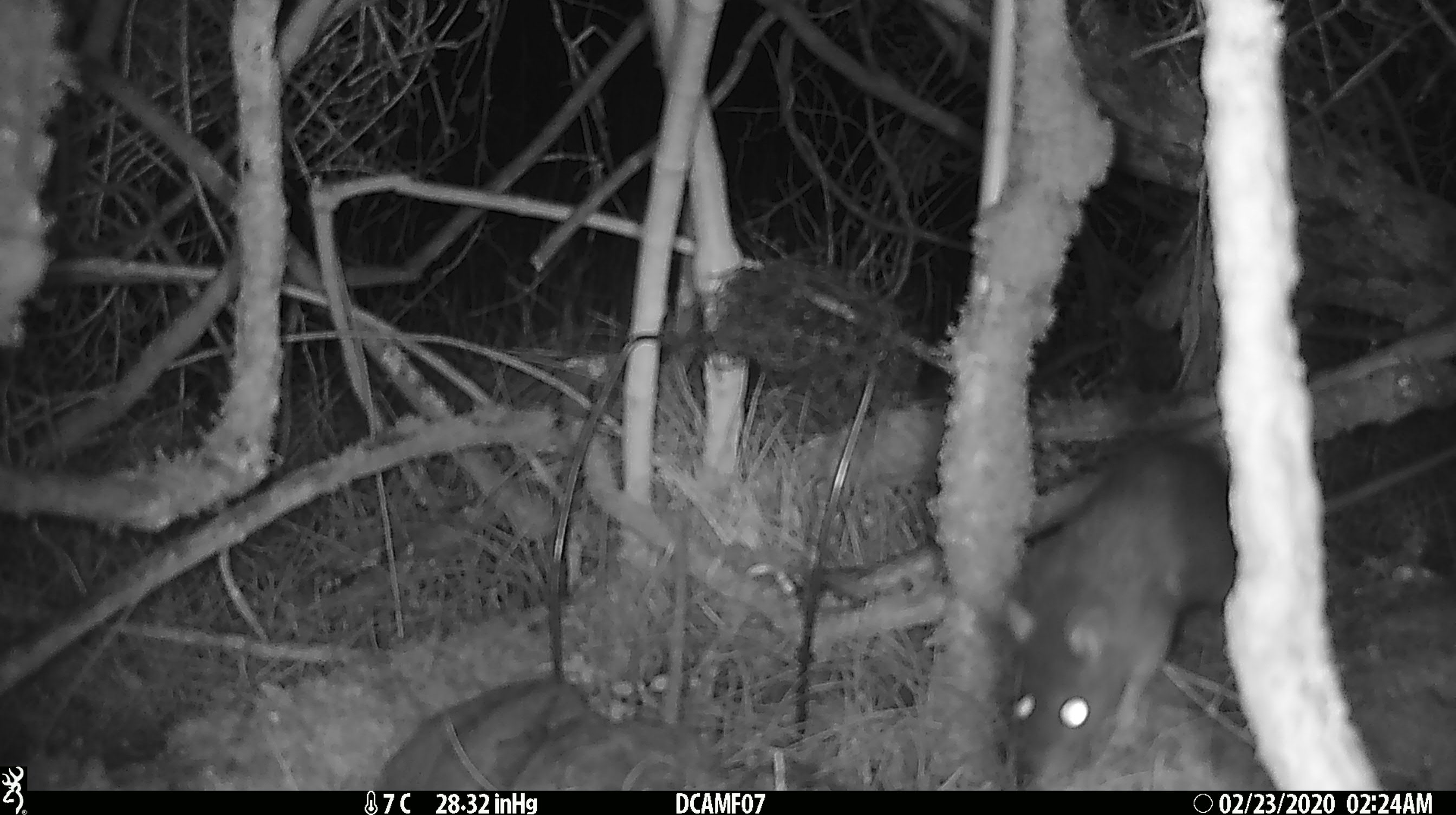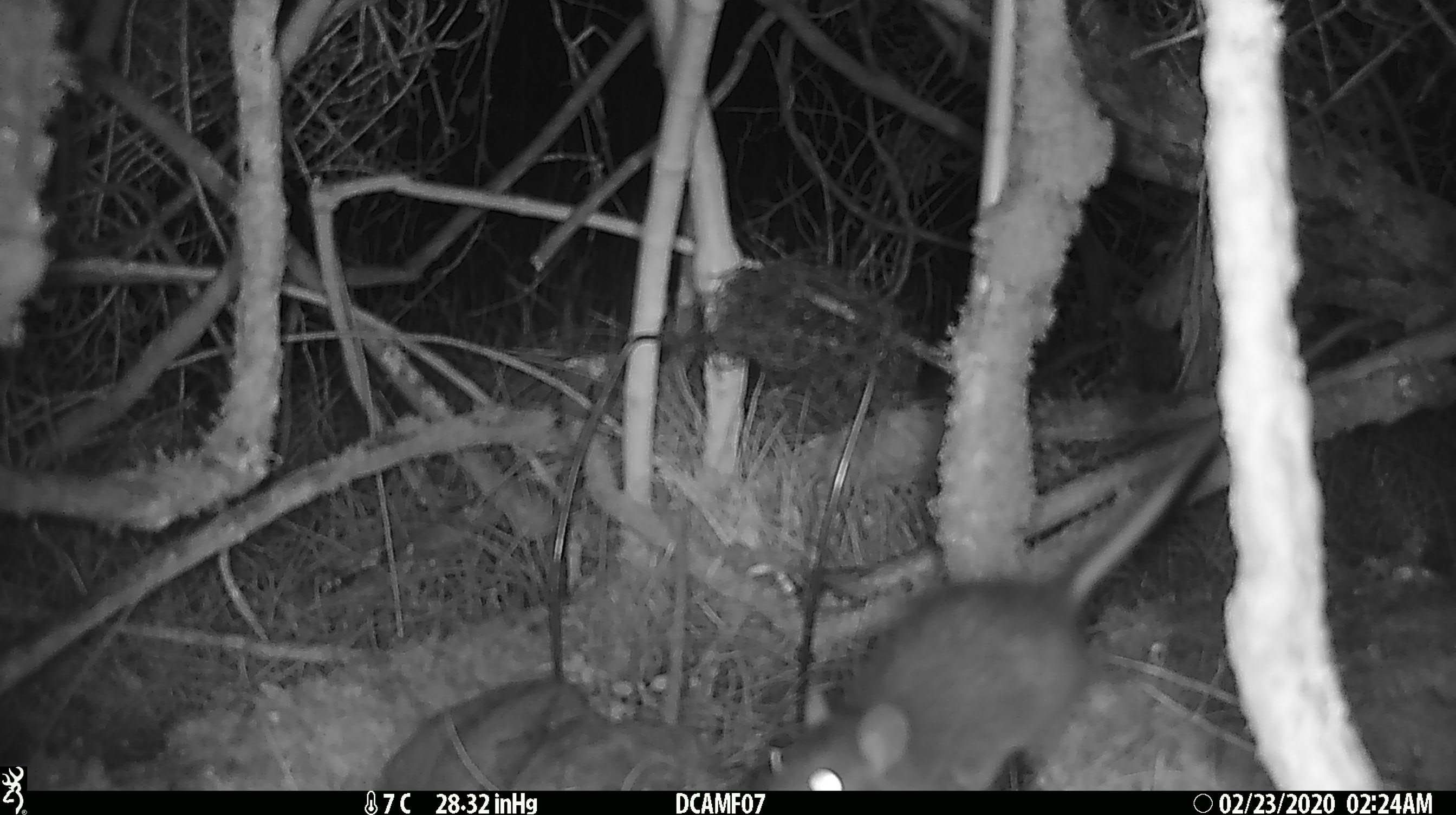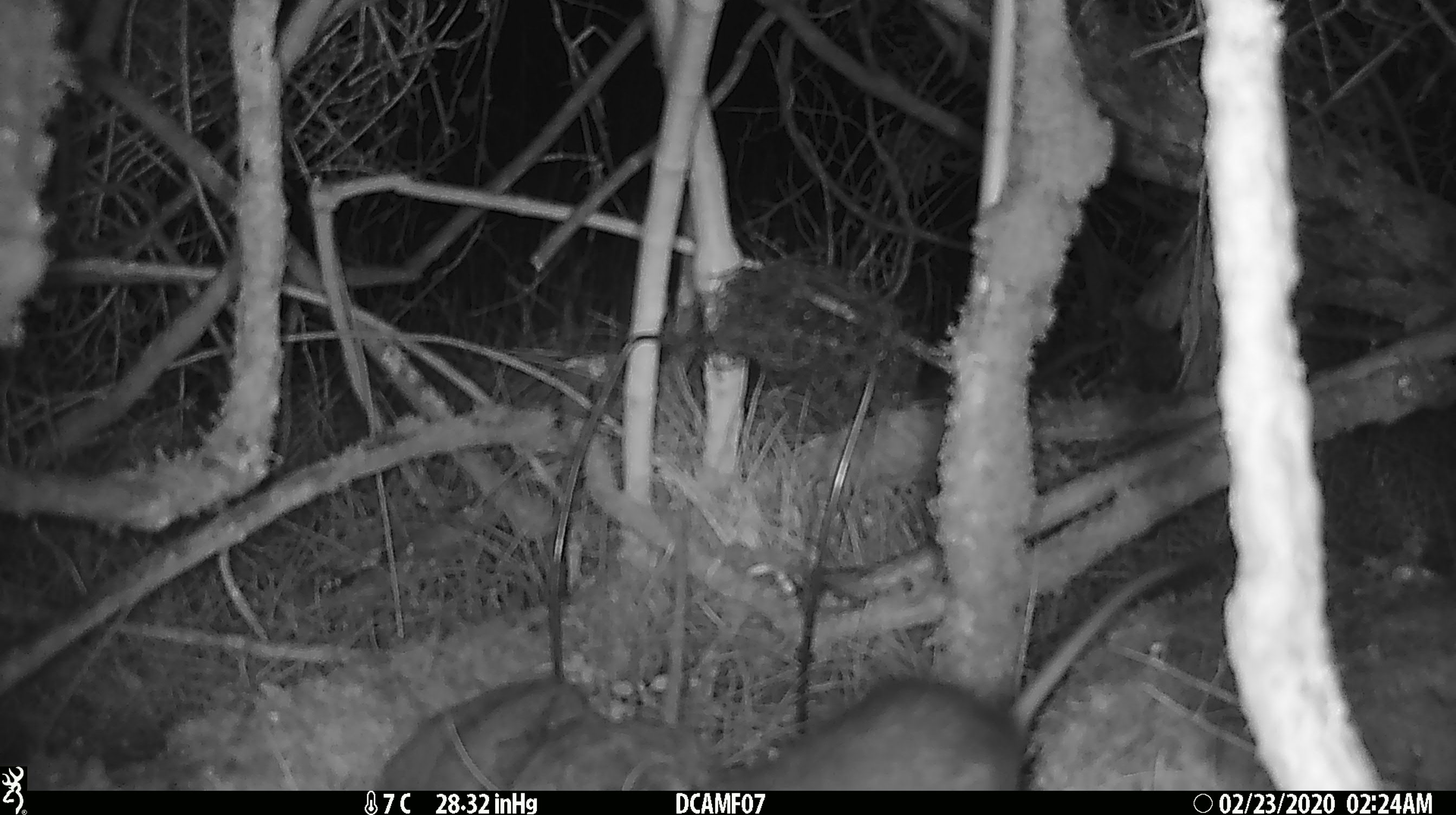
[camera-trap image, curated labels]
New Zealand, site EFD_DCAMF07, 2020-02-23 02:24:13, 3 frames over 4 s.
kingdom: Animalia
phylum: Chordata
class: Mammalia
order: Rodentia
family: Muridae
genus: Rattus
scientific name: Rattus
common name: rat